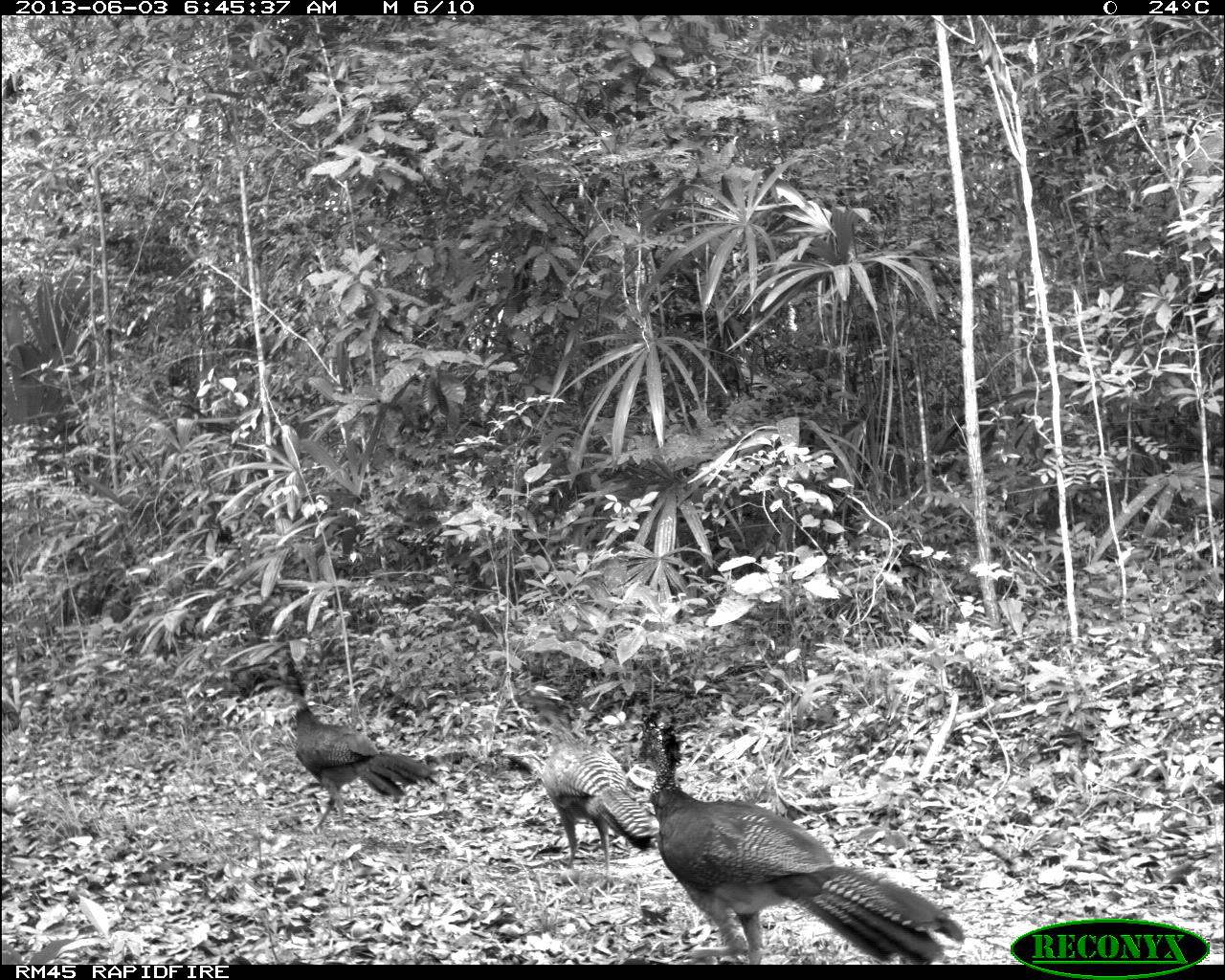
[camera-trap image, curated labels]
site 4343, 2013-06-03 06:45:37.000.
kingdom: Animalia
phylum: Chordata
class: Aves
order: Galliformes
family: Cracidae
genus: Crax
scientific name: Crax rubra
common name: great curassow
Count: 3.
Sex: female.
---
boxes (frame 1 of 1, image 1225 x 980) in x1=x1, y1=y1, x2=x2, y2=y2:
crax rubra: x1=635, y1=711, x2=965, y2=963; x1=512, y1=679, x2=660, y2=895; x1=261, y1=656, x2=436, y2=830